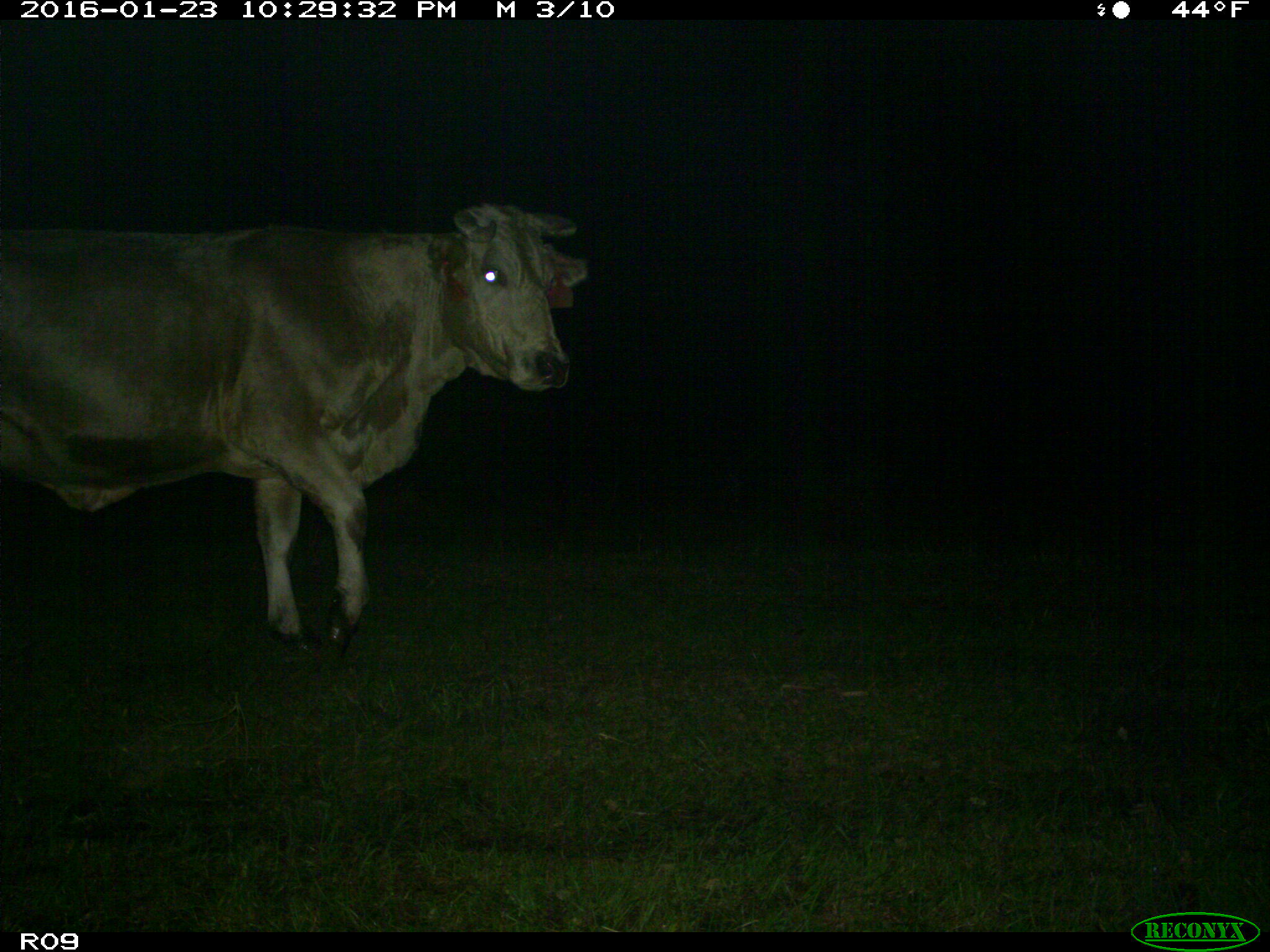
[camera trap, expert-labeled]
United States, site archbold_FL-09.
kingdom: Animalia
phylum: Chordata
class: Mammalia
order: Artiodactyla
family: Bovidae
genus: Bos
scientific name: Bos taurus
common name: domestic cow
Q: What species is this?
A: Bos taurus (domestic cow).